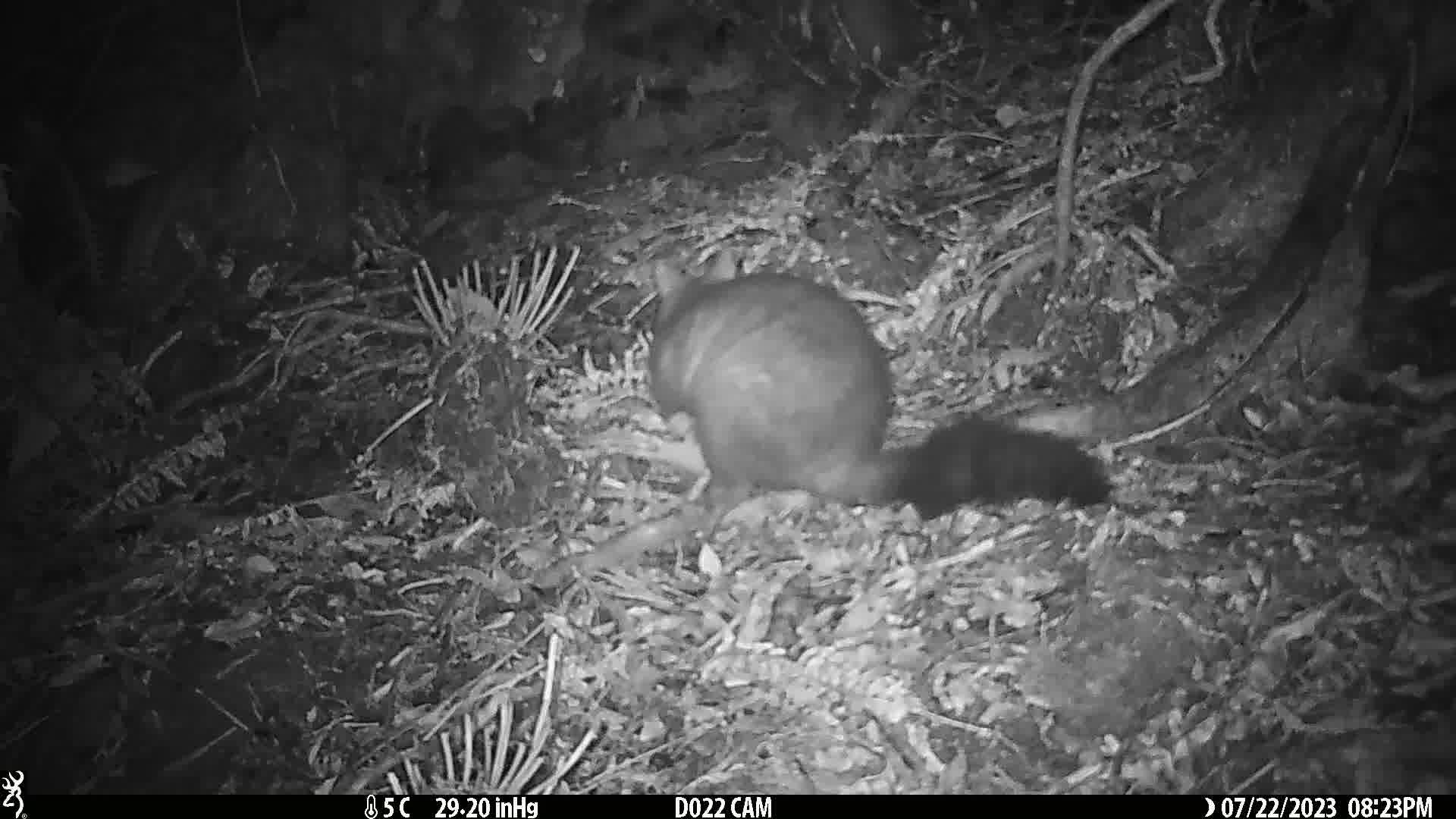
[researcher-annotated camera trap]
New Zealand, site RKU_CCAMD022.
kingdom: Animalia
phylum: Chordata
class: Mammalia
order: Diprotodontia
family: Phalangeridae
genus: Trichosurus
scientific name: Trichosurus vulpecula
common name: common brushtail possum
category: possum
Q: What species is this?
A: Possum (common brushtail possum) (Trichosurus vulpecula).